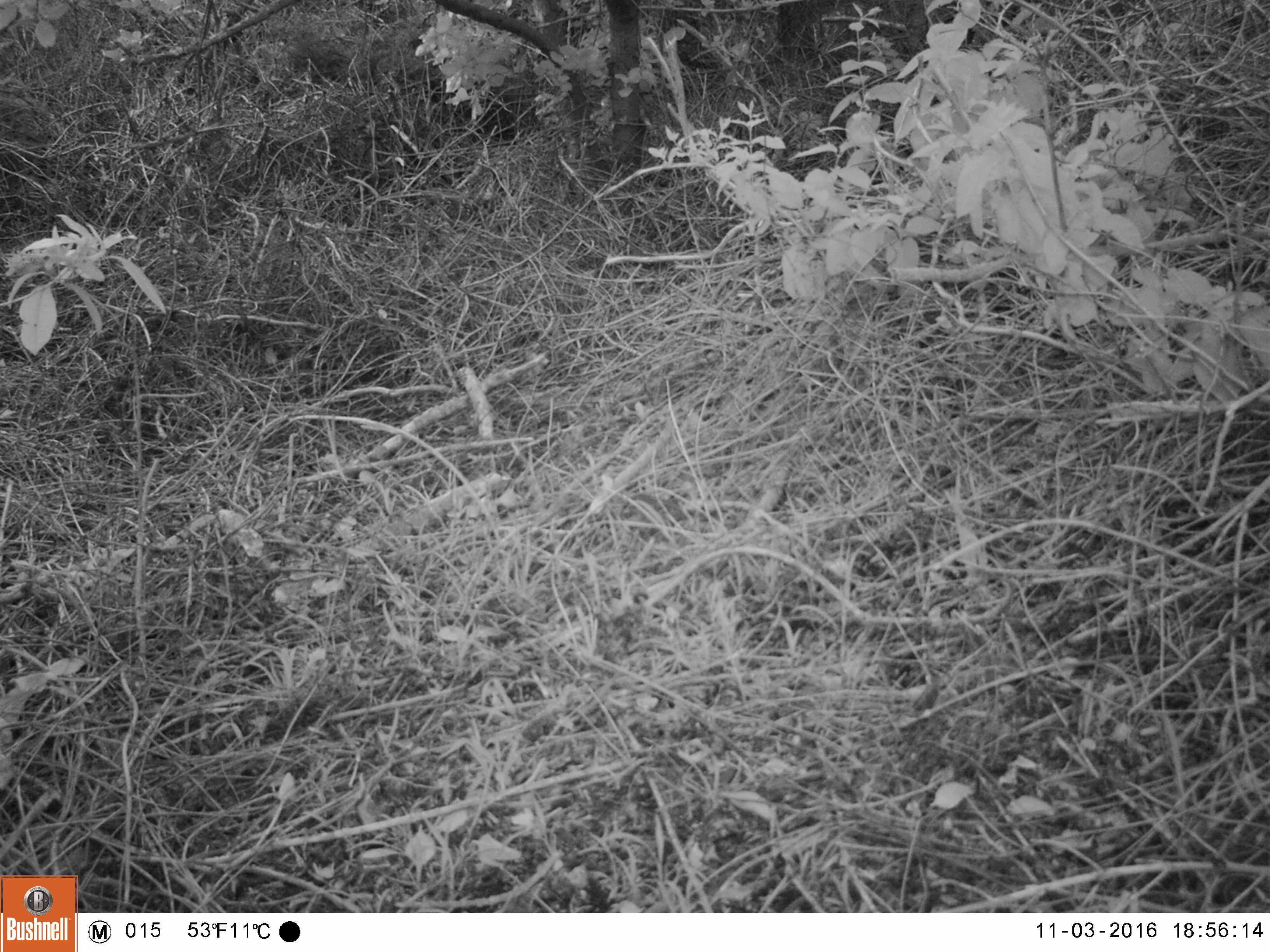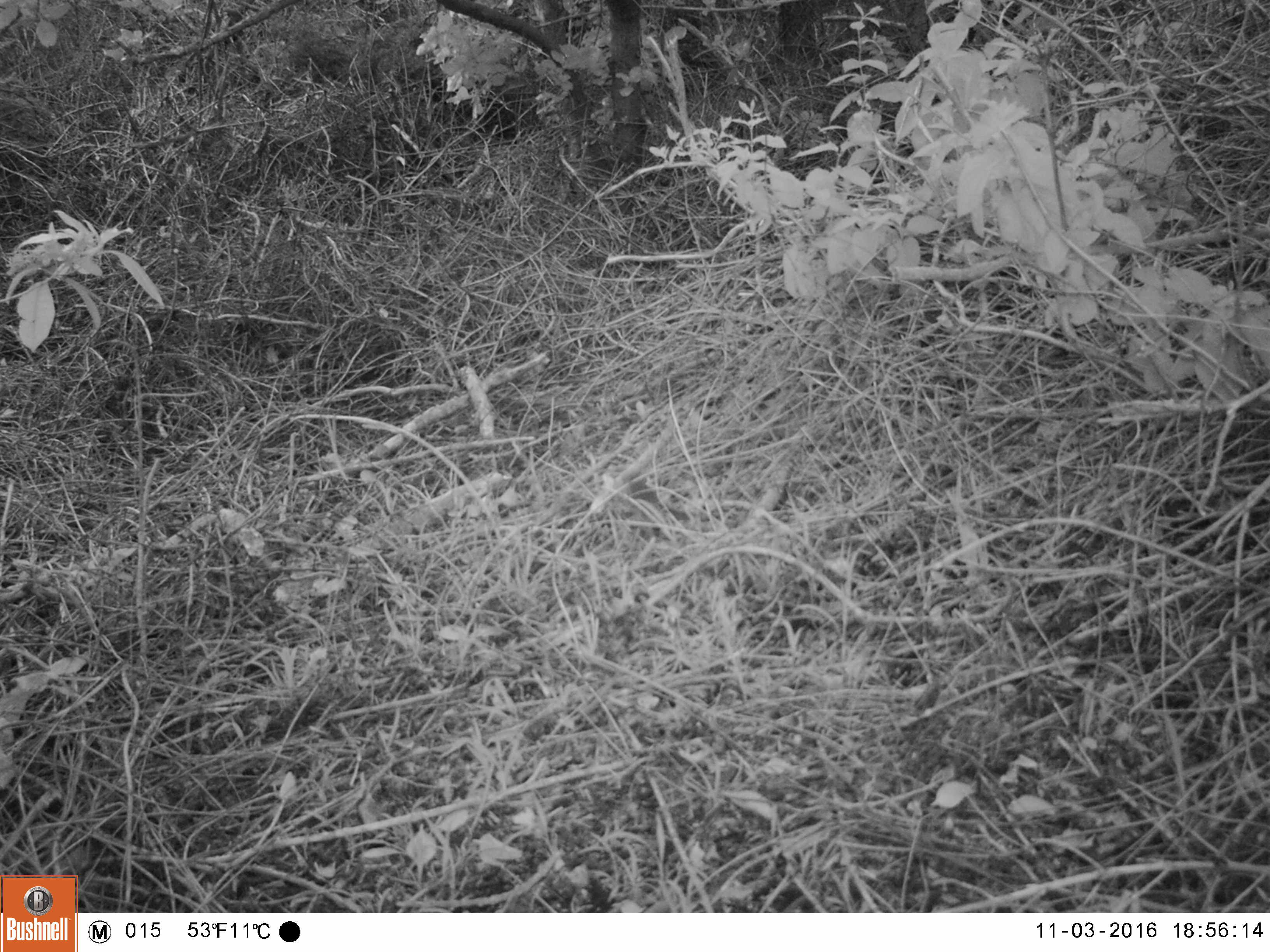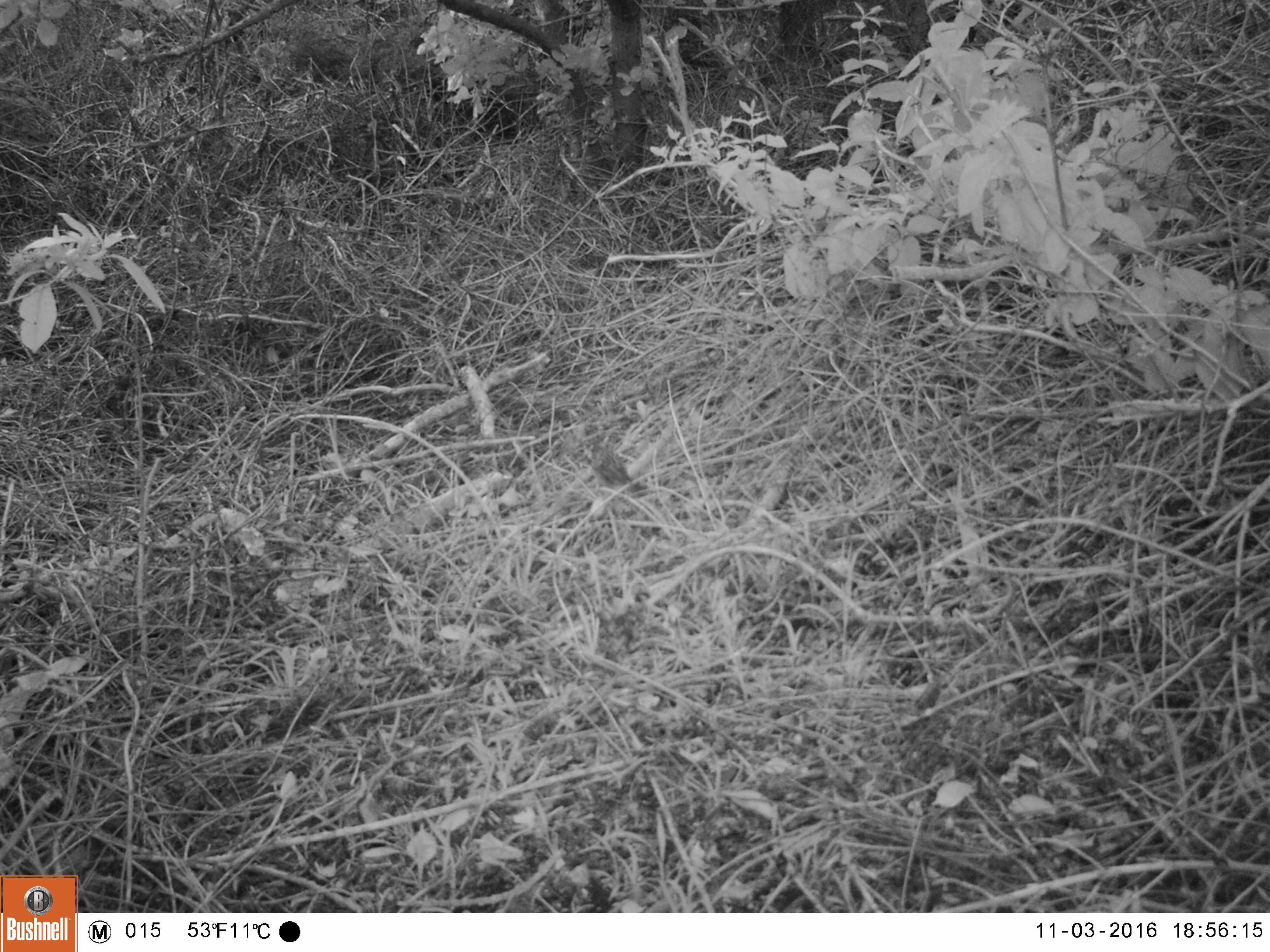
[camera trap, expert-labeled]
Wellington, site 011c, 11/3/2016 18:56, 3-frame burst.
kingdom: Animalia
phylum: Chordata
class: Aves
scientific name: Aves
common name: bird